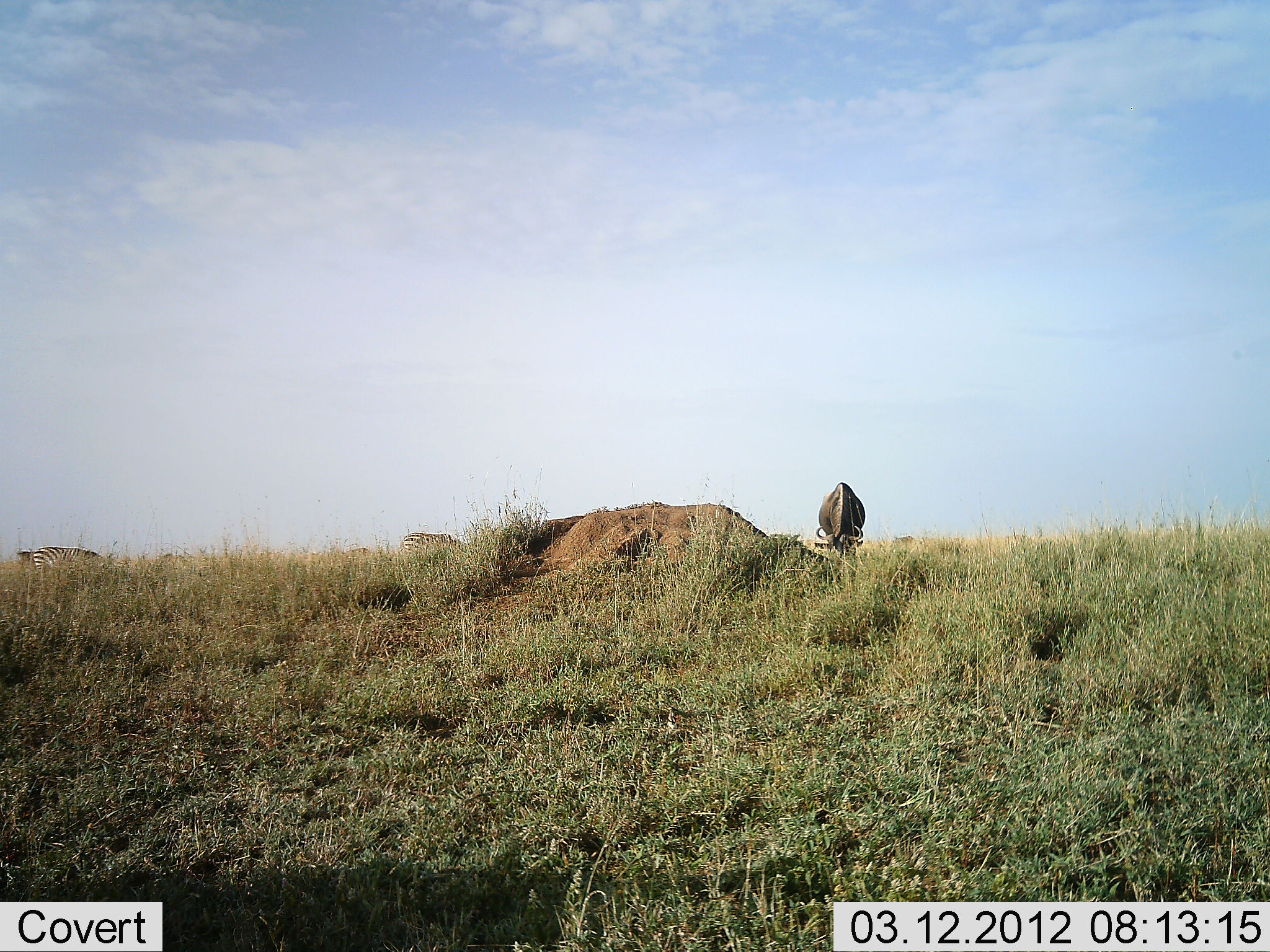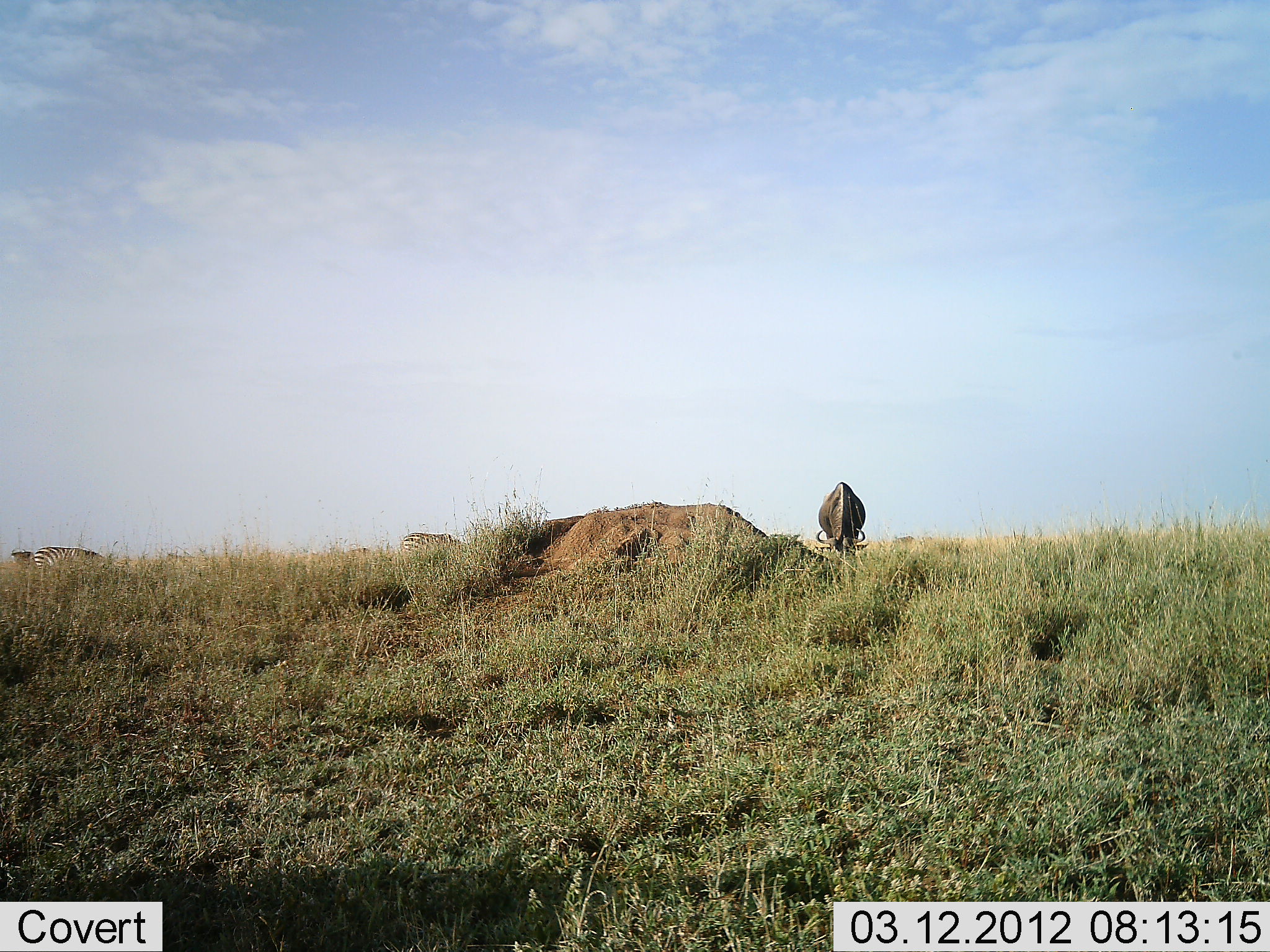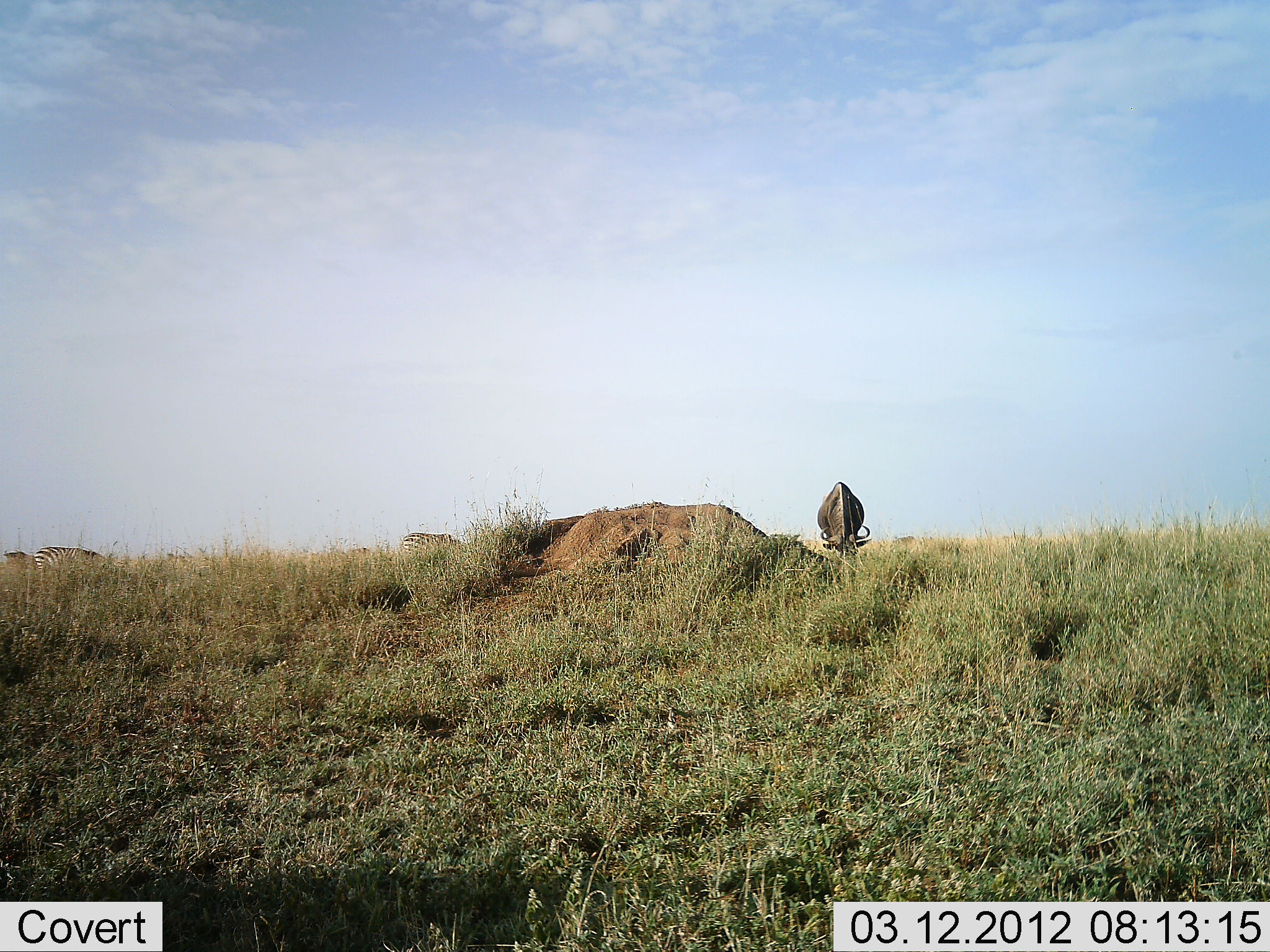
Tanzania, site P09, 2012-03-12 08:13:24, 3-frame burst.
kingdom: Animalia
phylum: Chordata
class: Mammalia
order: Artiodactyla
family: Bovidae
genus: Connochaetes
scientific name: Connochaetes taurinus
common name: blue wildebeest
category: wildebeest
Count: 1.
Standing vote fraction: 21%.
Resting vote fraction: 0%.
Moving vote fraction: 0%.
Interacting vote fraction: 0%.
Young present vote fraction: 0%.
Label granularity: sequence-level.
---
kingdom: Animalia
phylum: Chordata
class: Mammalia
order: Perissodactyla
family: Equidae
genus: Equus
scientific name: Equus quagga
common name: plains zebra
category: zebra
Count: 2.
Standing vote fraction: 35%.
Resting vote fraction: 0%.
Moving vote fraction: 0%.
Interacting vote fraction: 0%.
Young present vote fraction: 0%.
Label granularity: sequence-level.